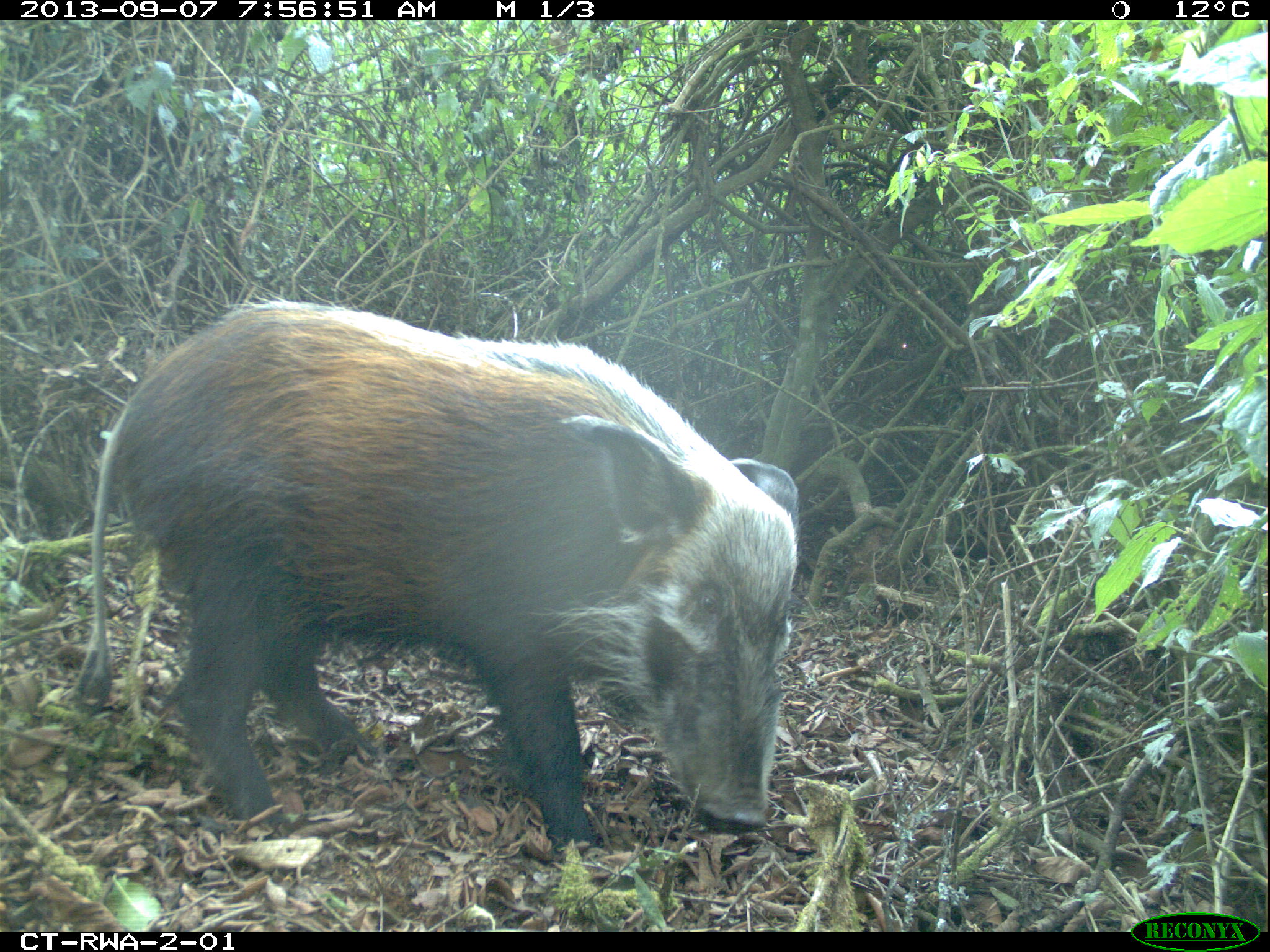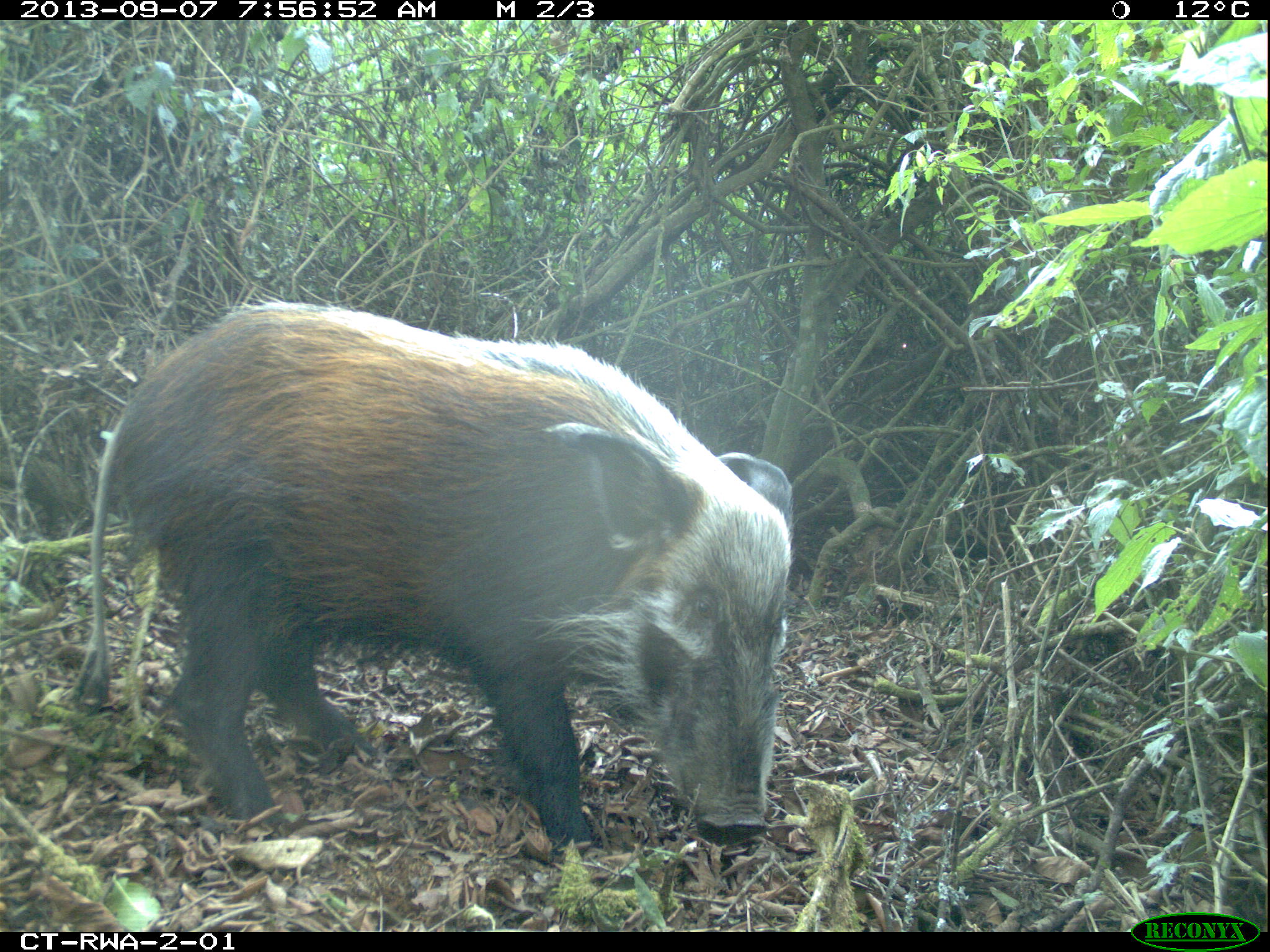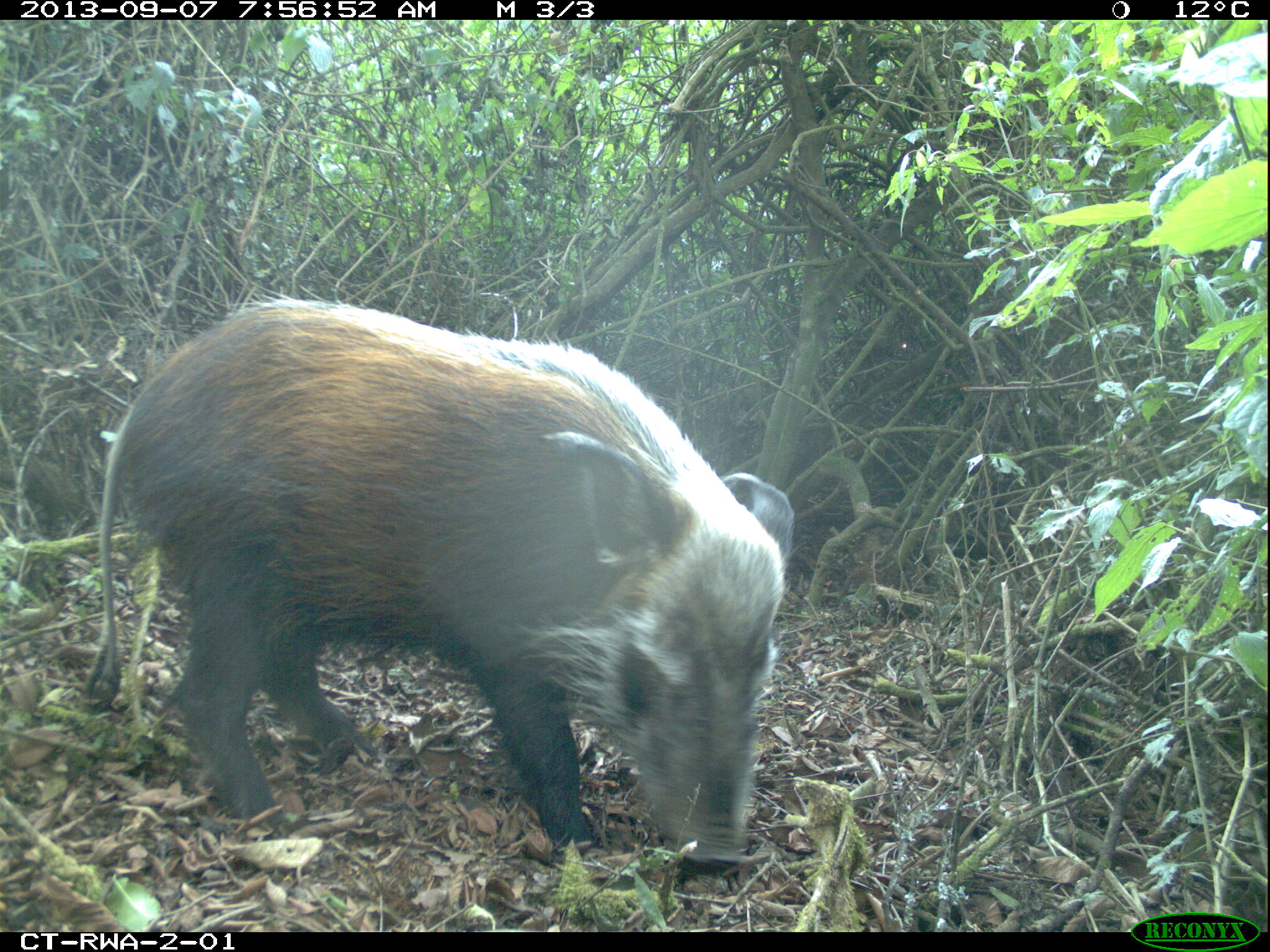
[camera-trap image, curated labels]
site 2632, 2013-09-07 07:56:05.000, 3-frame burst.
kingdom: Animalia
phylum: Chordata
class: Mammalia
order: Artiodactyla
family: Suidae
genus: Potamochoerus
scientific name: Potamochoerus larvatus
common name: bushpig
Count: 4.